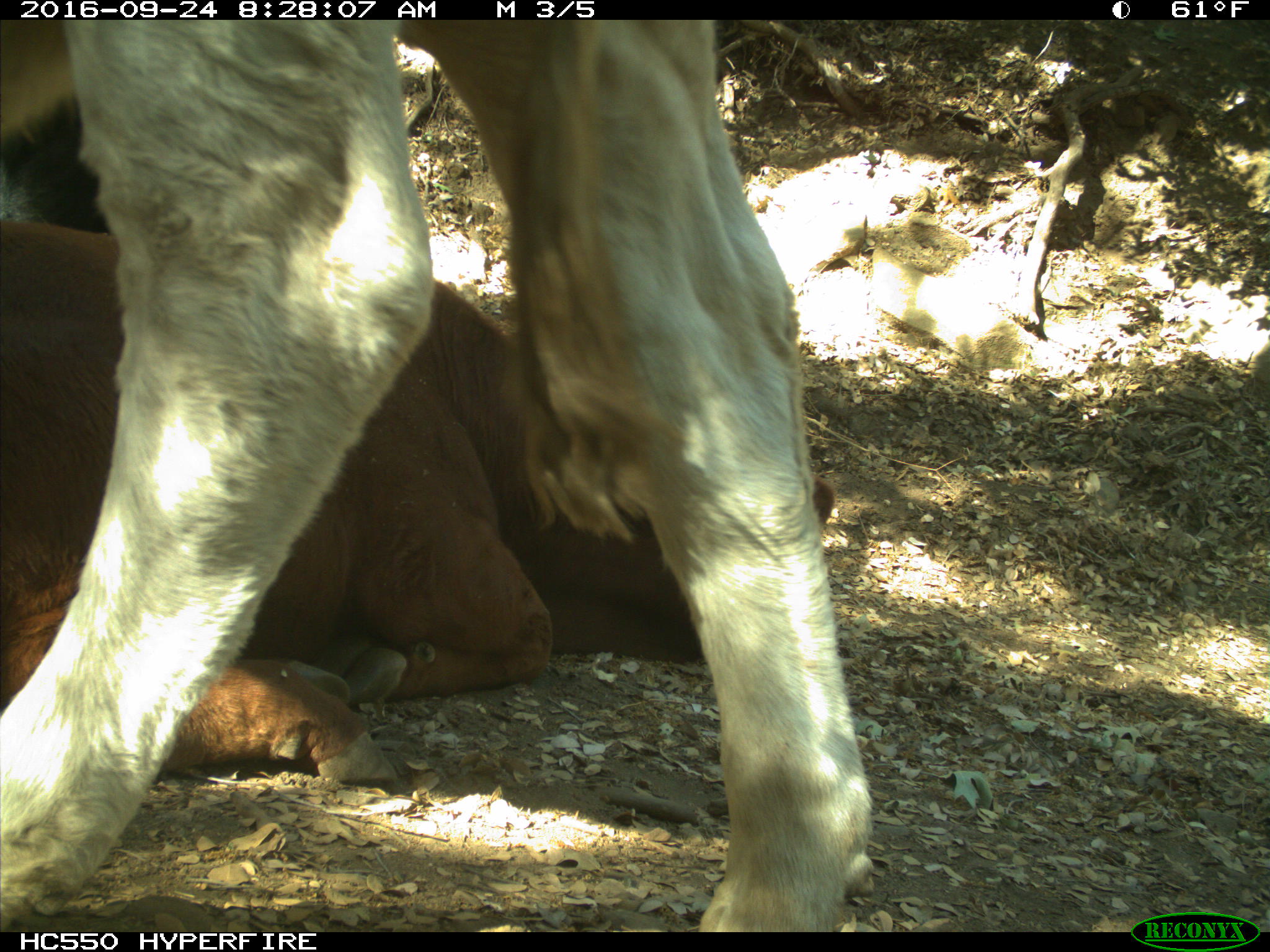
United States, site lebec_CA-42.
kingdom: Animalia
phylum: Chordata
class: Mammalia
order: Artiodactyla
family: Bovidae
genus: Bos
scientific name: Bos taurus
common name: domestic cow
Bos taurus (domestic cow).